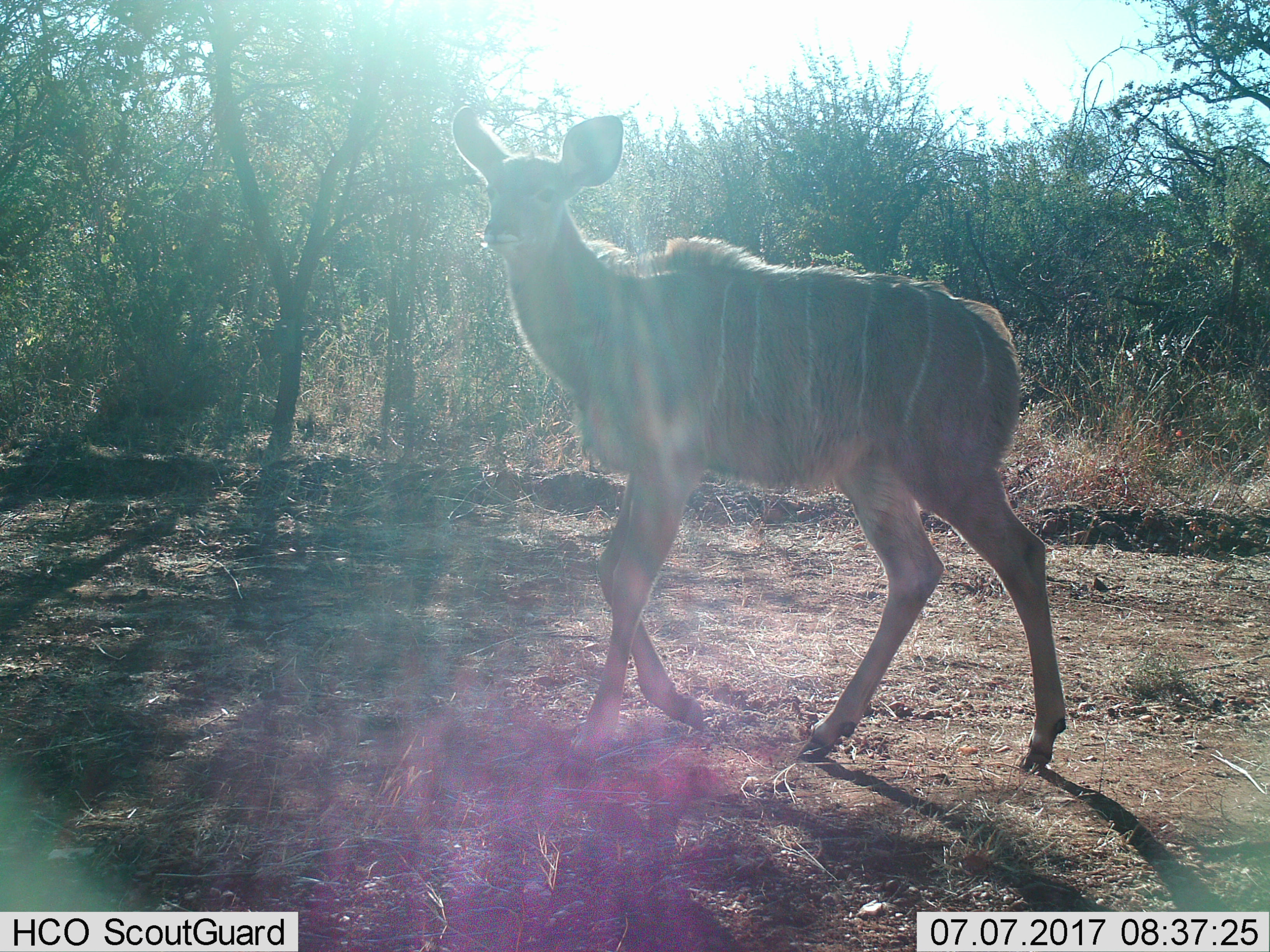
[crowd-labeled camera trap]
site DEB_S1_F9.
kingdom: Animalia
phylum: Chordata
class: Mammalia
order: Artiodactyla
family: Bovidae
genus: Tragelaphus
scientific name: Tragelaphus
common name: kudu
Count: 1.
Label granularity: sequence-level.